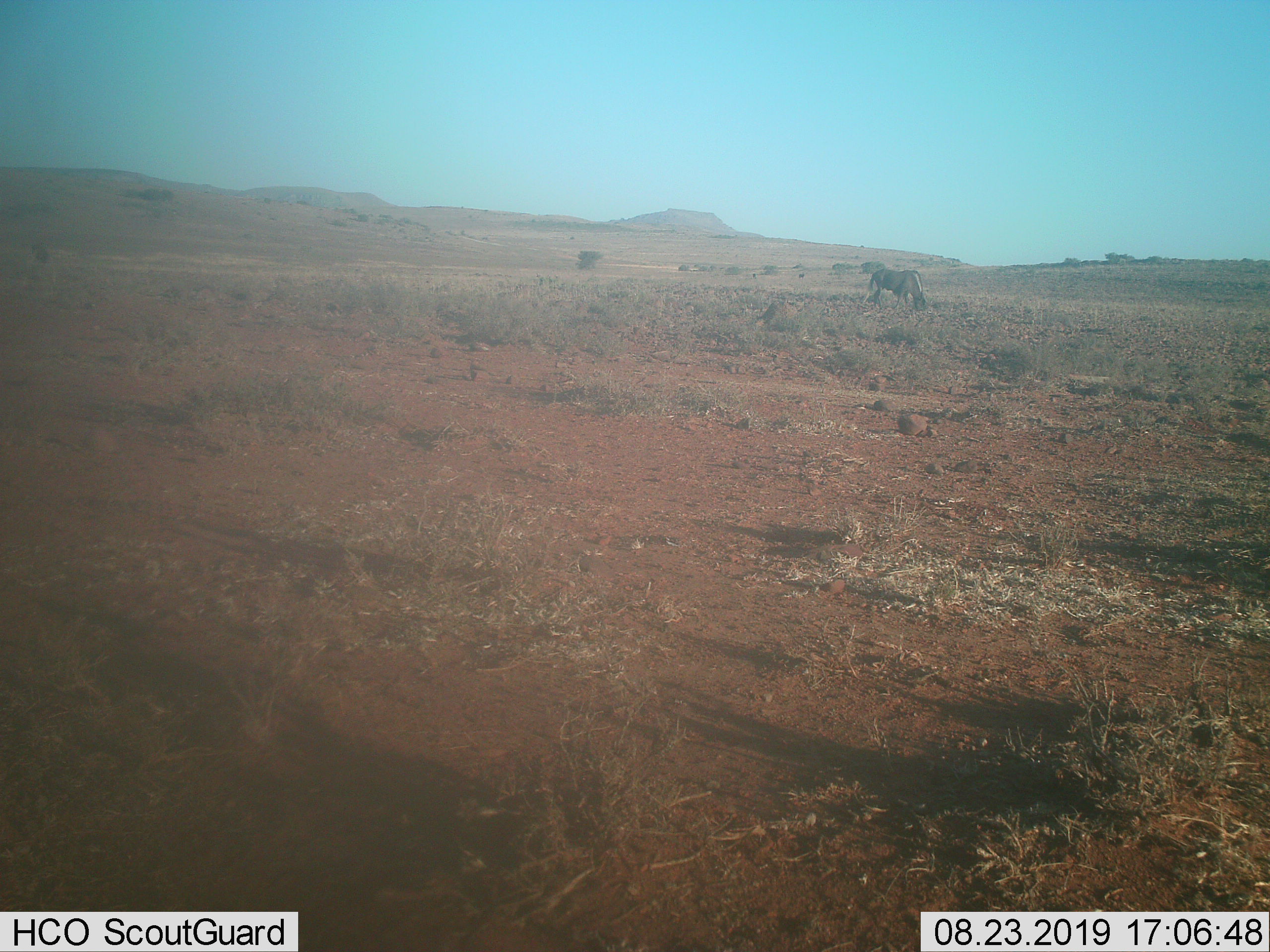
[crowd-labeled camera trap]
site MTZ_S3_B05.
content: unidentified animal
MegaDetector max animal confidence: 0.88